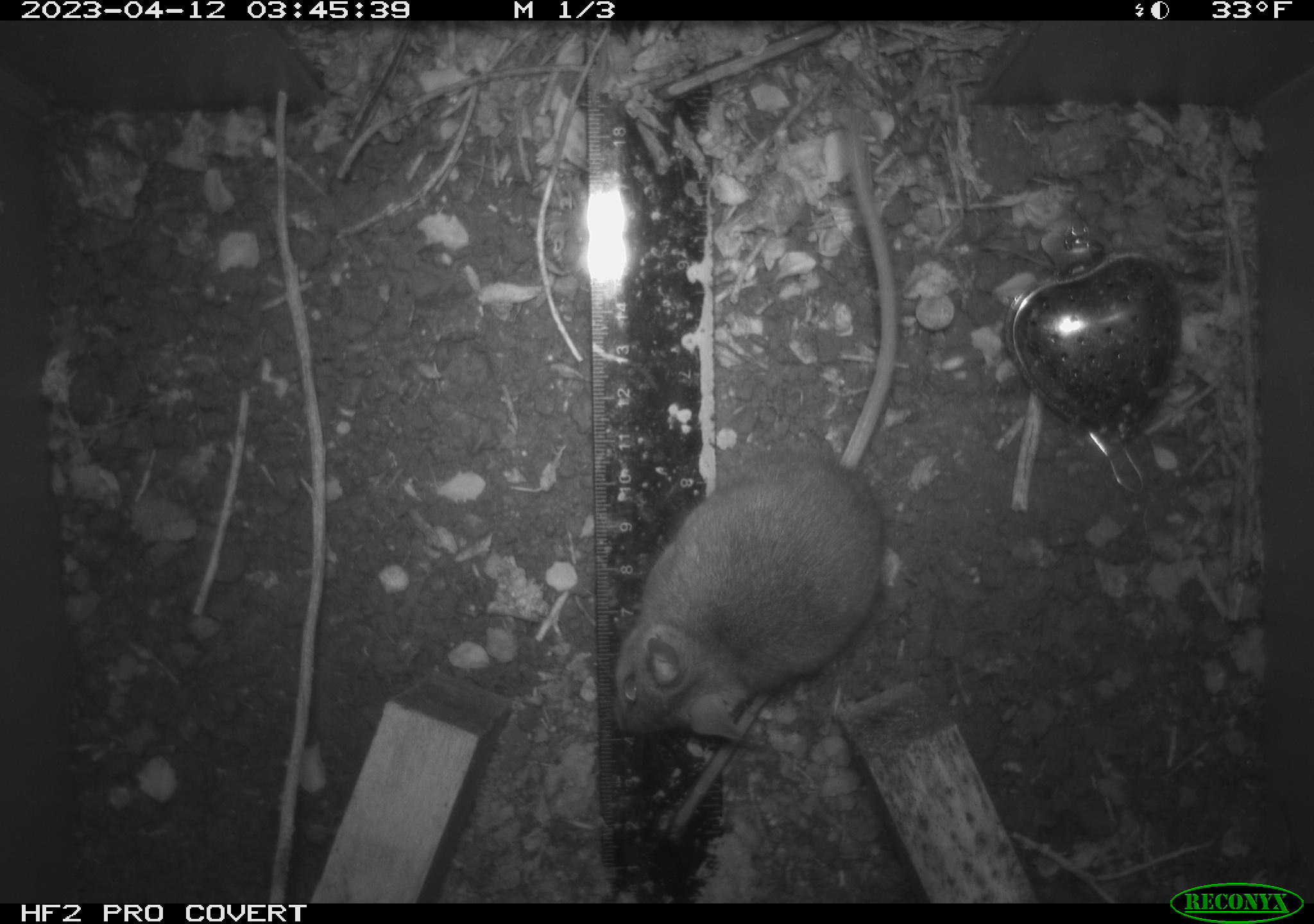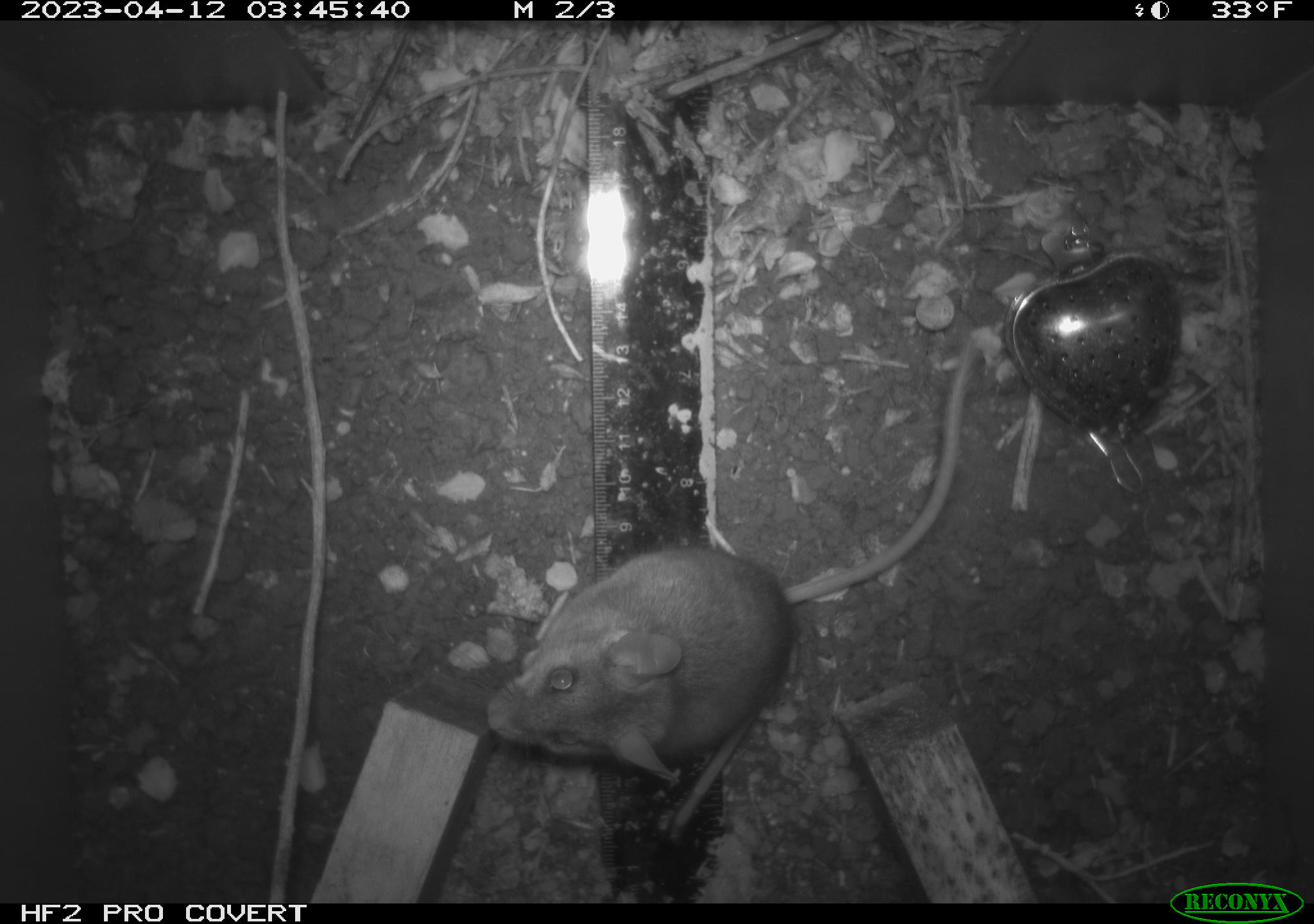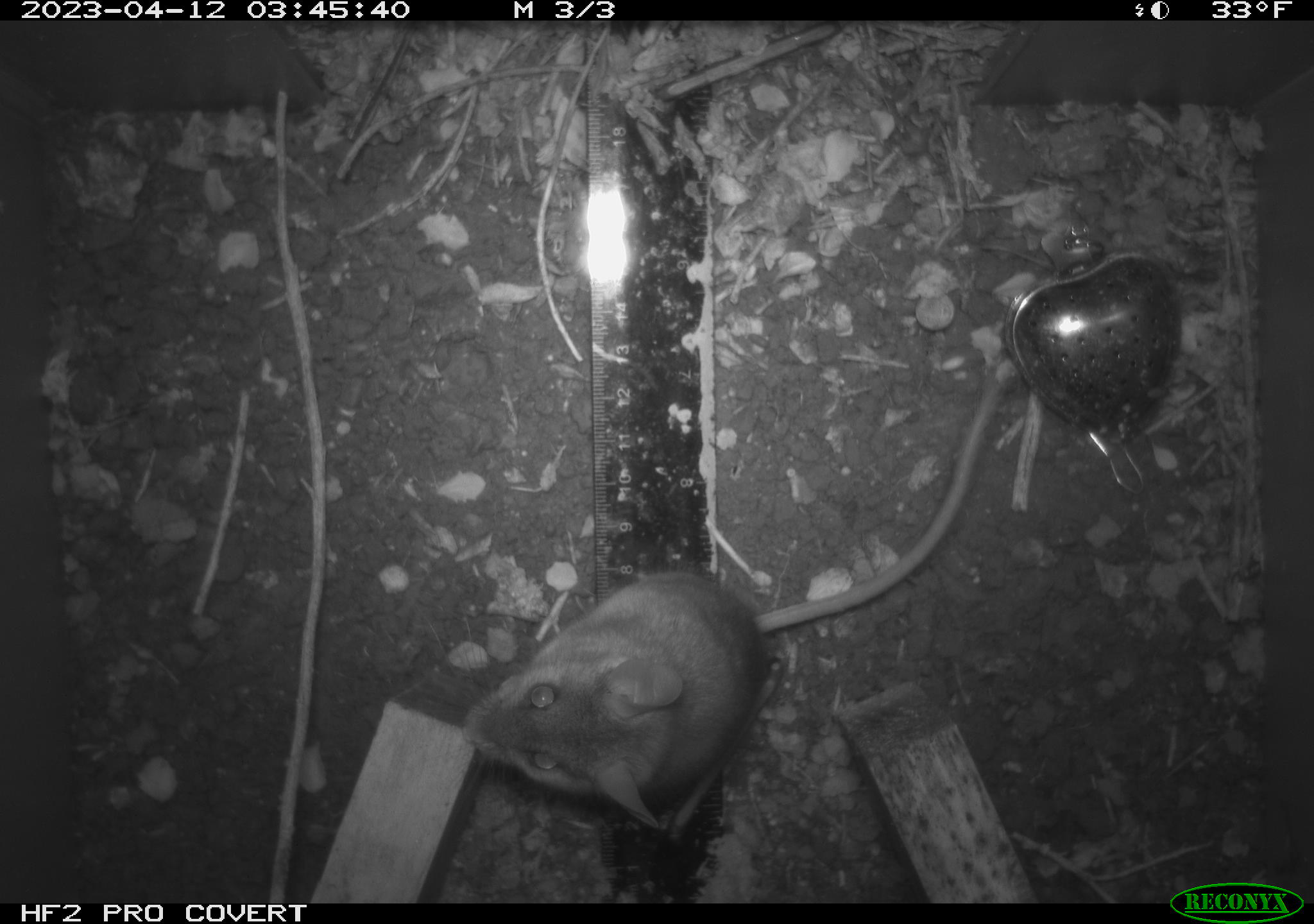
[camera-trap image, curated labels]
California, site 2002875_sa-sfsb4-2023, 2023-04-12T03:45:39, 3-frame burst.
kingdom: Animalia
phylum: Chordata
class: Mammalia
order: Rodentia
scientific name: Rodentia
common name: mouse species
Mouse species (Rodentia).